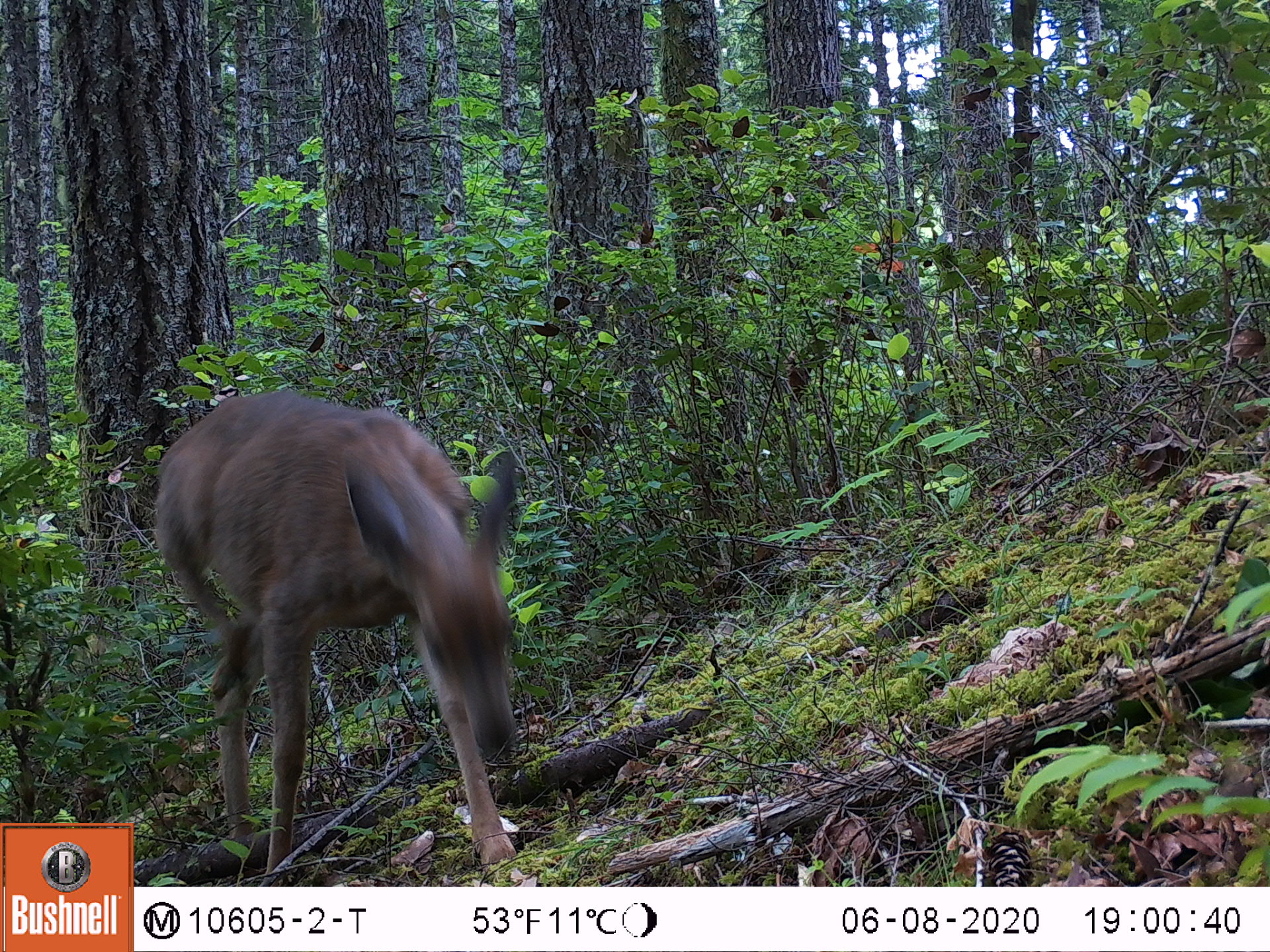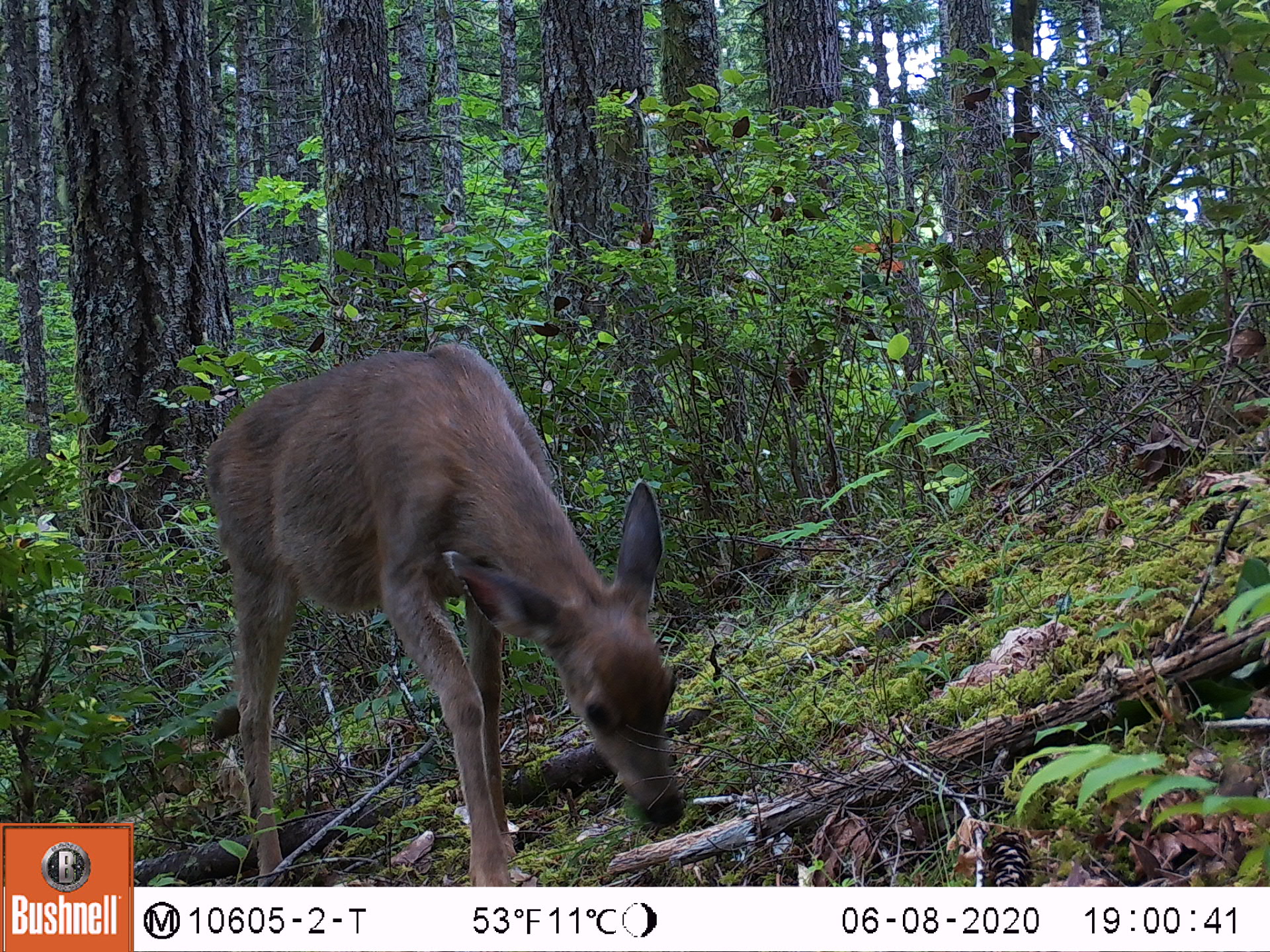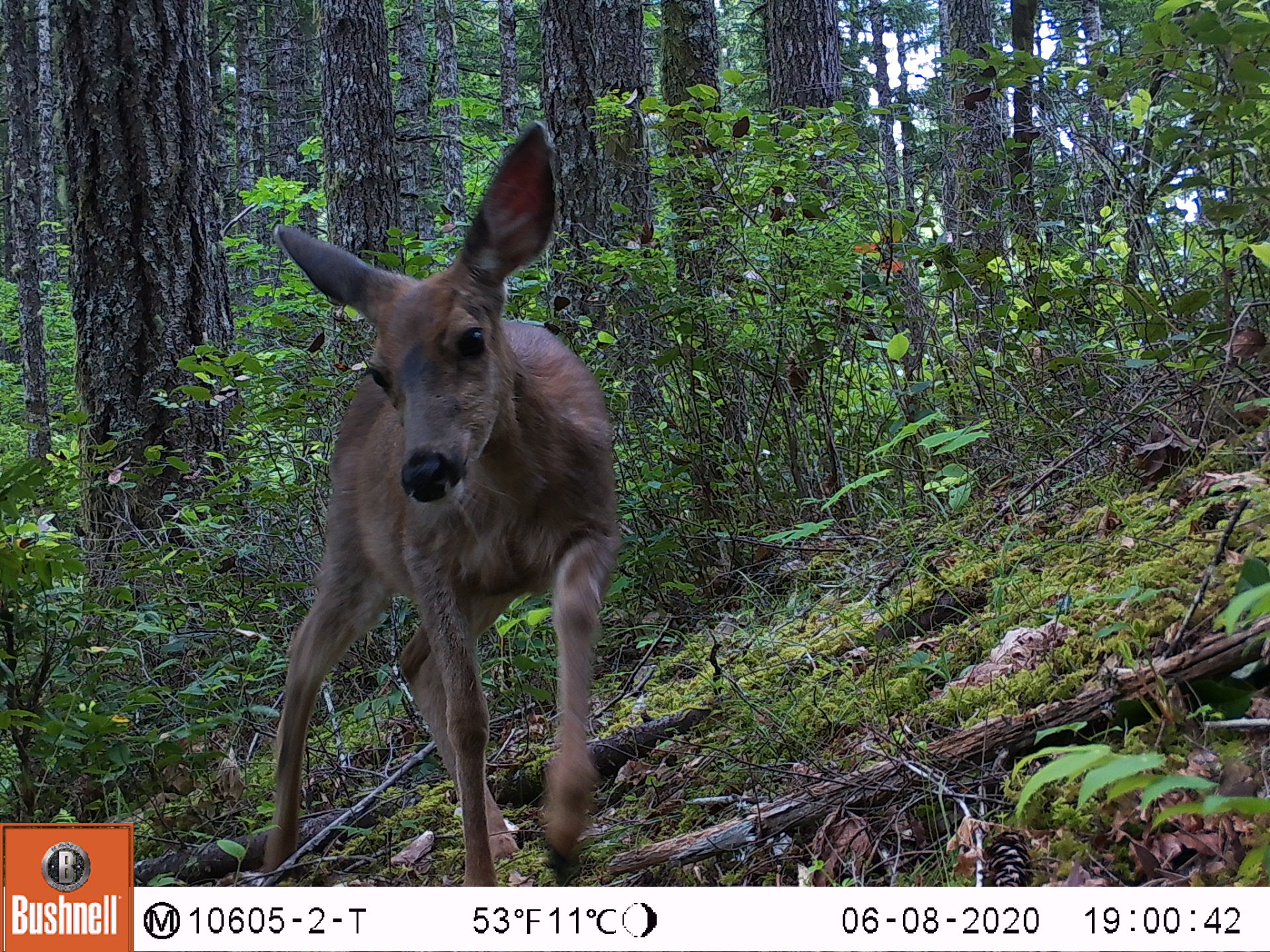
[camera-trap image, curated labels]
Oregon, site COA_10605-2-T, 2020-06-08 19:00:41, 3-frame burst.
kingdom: Animalia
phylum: Chordata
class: Mammalia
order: Artiodactyla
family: Cervidae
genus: Odocoileus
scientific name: Odocoileus hemionus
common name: black-tailed deer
Black-tailed deer (Odocoileus hemionus).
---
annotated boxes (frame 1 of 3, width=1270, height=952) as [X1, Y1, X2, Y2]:
black-tailed deer: [142, 382, 538, 853]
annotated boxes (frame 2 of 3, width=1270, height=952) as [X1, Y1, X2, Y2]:
black-tailed deer: [183, 340, 702, 867]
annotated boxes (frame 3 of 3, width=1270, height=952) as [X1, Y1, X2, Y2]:
black-tailed deer: [247, 100, 627, 880]